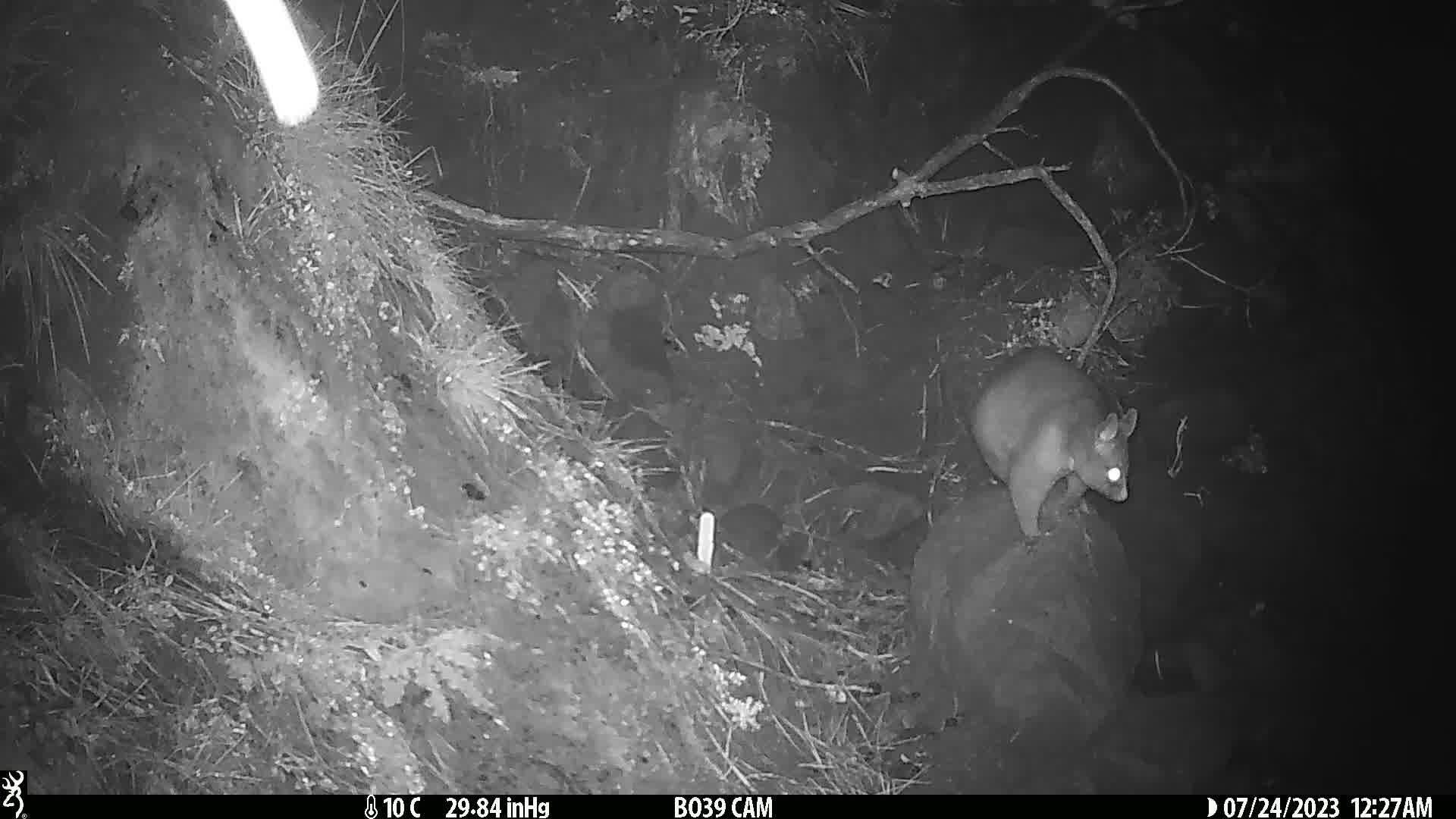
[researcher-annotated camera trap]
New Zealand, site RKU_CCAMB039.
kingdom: Animalia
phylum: Chordata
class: Mammalia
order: Diprotodontia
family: Phalangeridae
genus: Trichosurus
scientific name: Trichosurus vulpecula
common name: common brushtail possum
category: possum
Possum (common brushtail possum) (Trichosurus vulpecula).